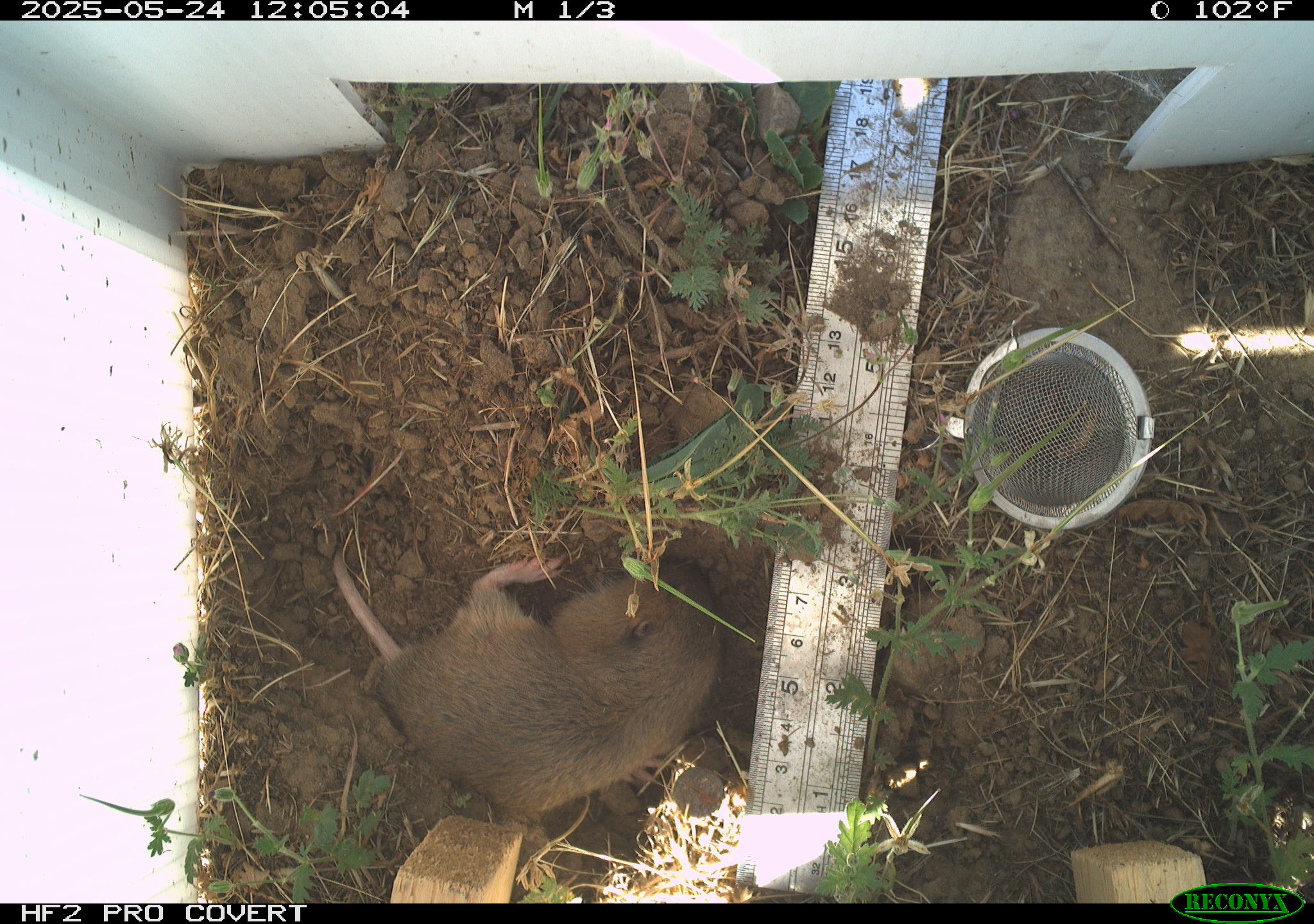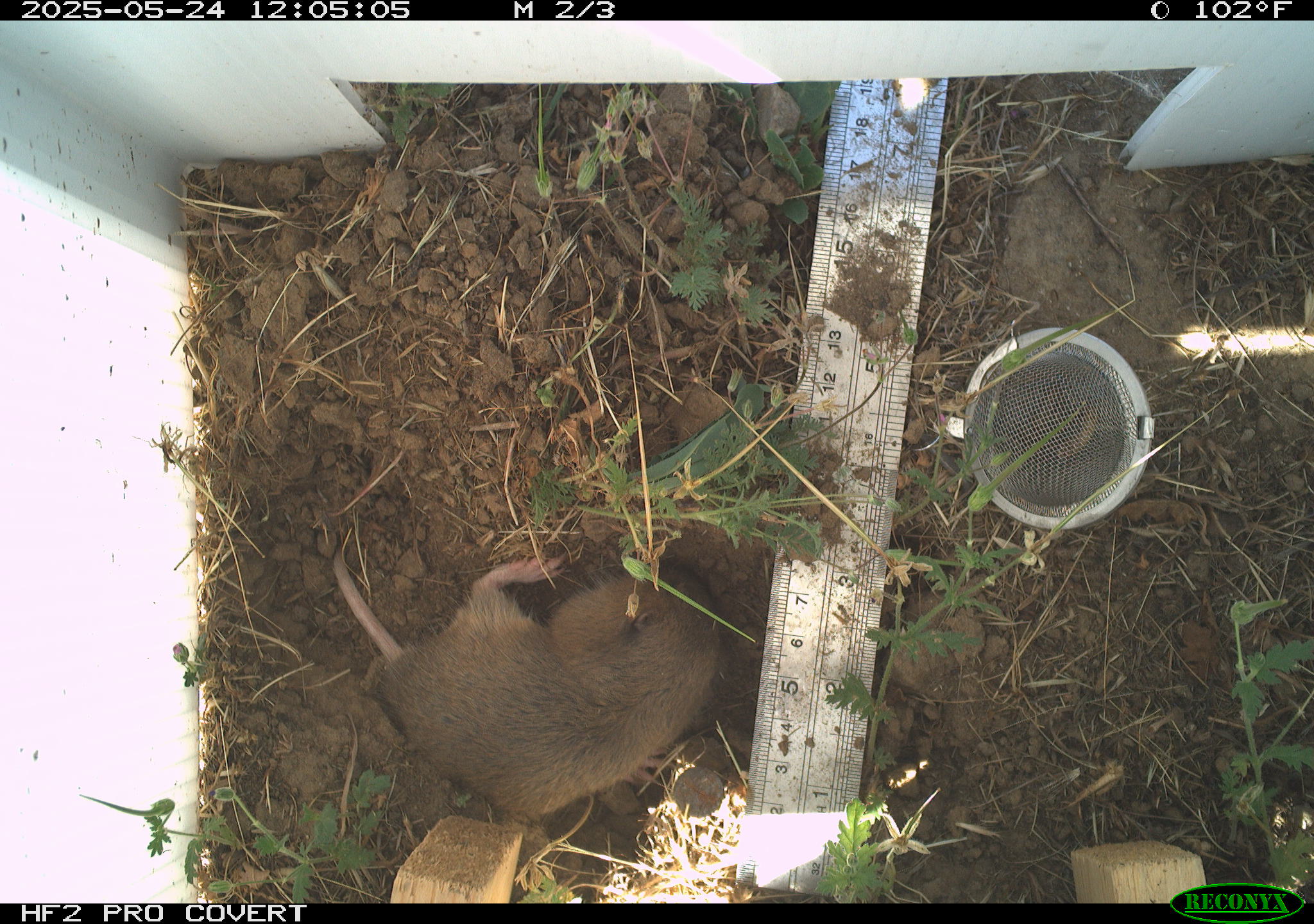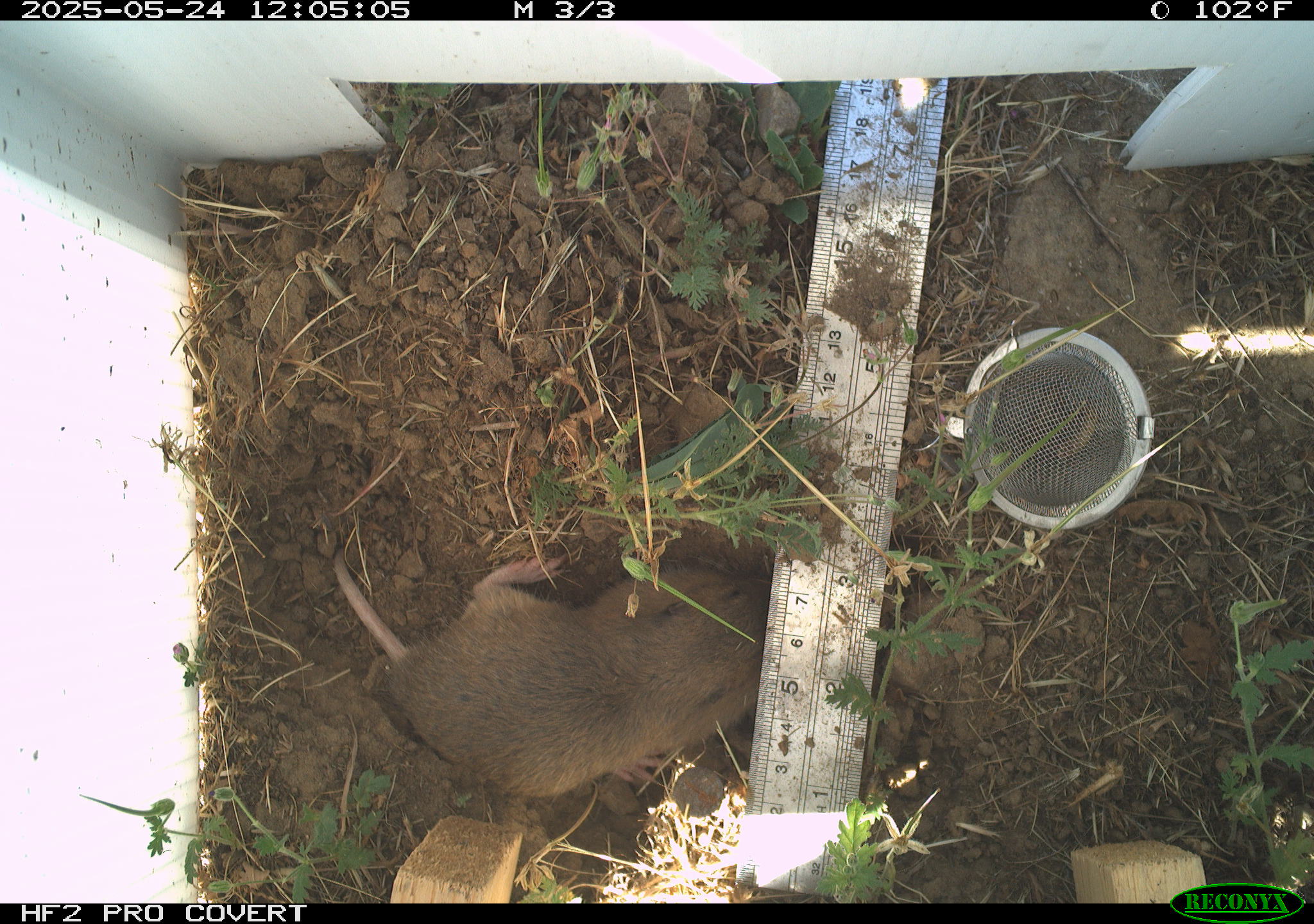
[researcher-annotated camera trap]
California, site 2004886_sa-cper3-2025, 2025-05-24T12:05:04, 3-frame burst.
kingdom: Animalia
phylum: Chordata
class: Mammalia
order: Rodentia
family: Cricetidae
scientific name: Arvicolinae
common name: voles, lemmings, and muskrats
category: arvicolinae subfamily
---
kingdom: Animalia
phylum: Chordata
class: Mammalia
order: Rodentia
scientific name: Rodentia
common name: rodent